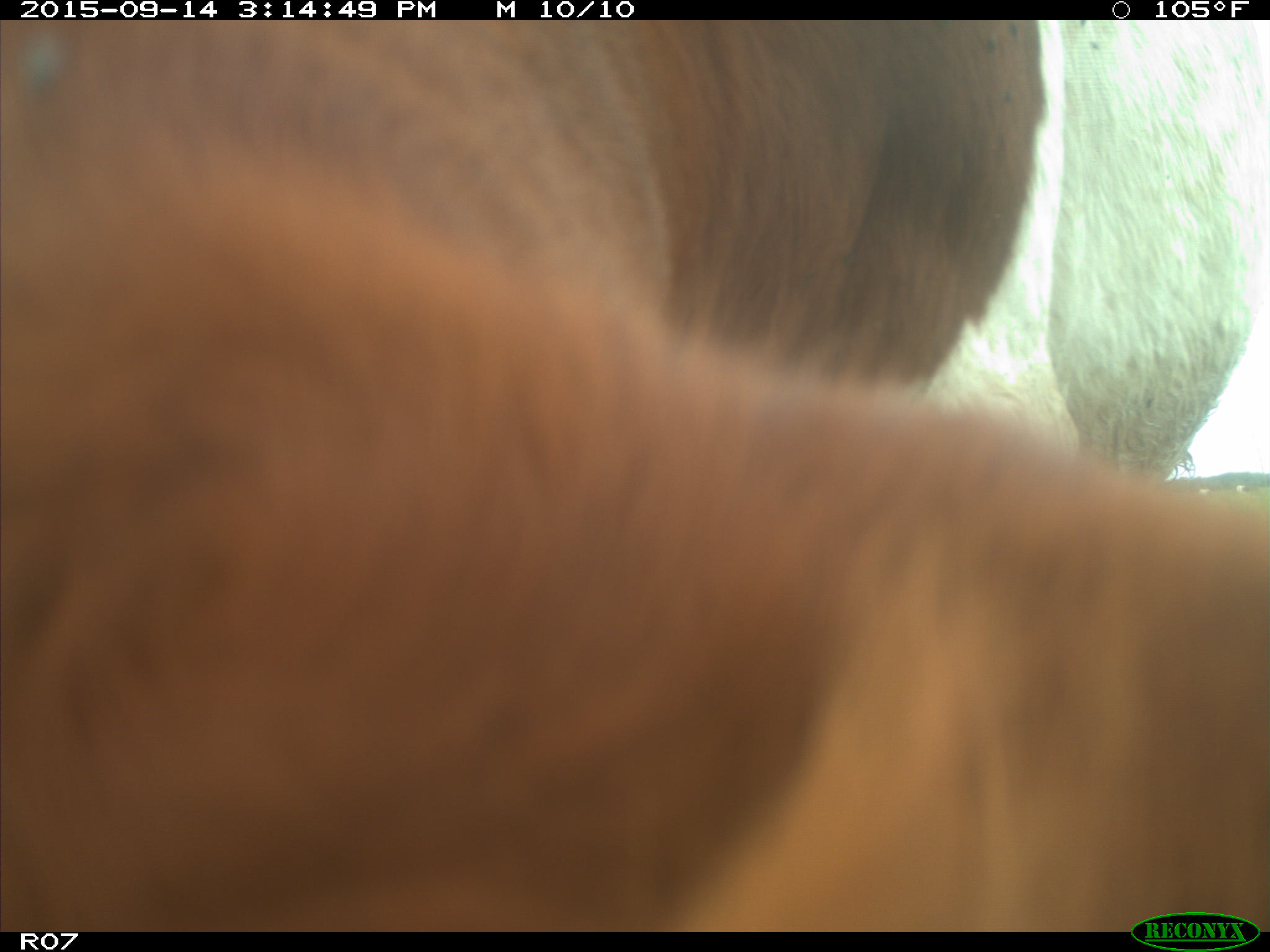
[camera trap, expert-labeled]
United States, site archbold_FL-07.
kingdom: Animalia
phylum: Chordata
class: Mammalia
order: Artiodactyla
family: Bovidae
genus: Bos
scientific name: Bos taurus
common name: domestic cow